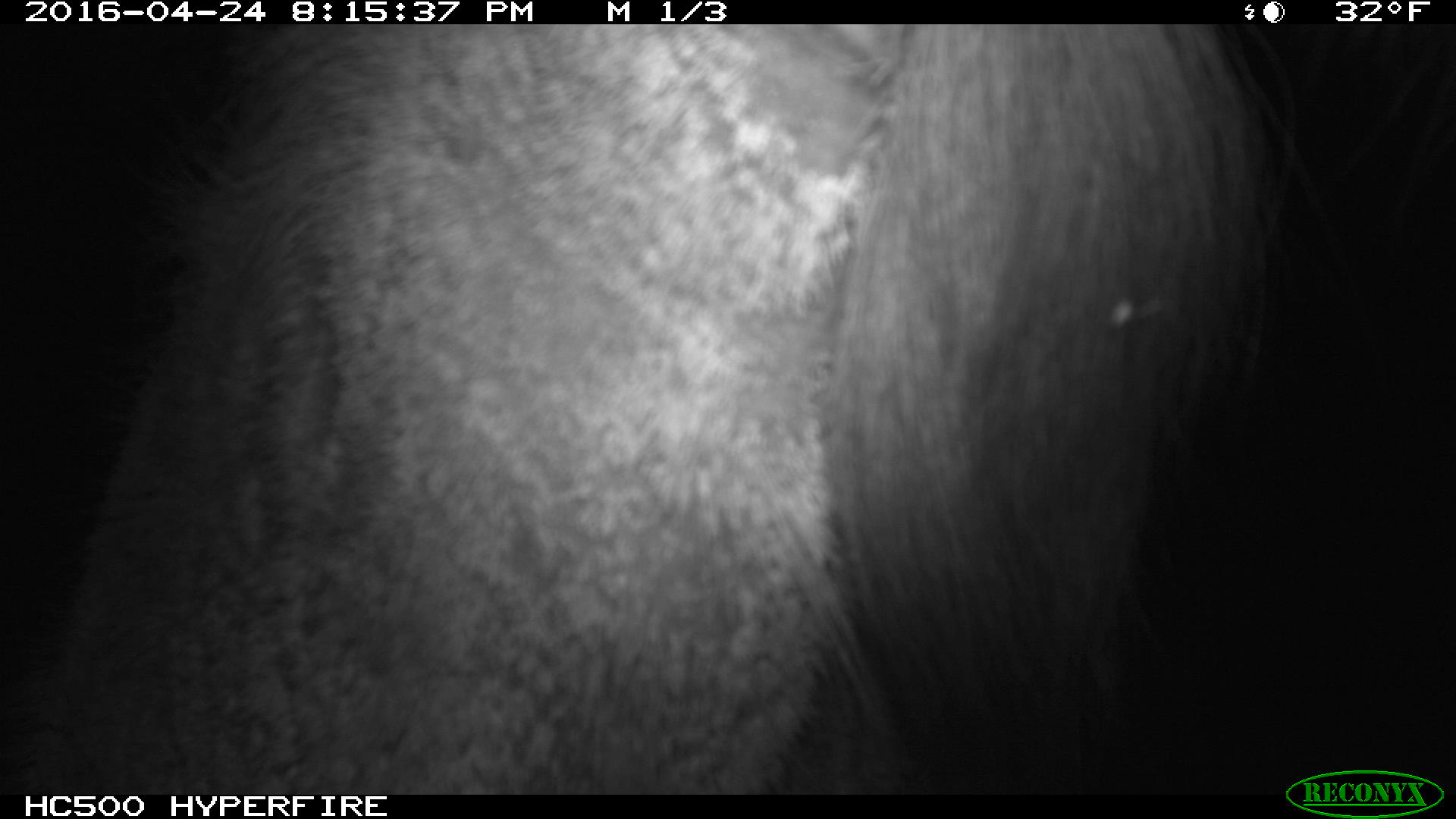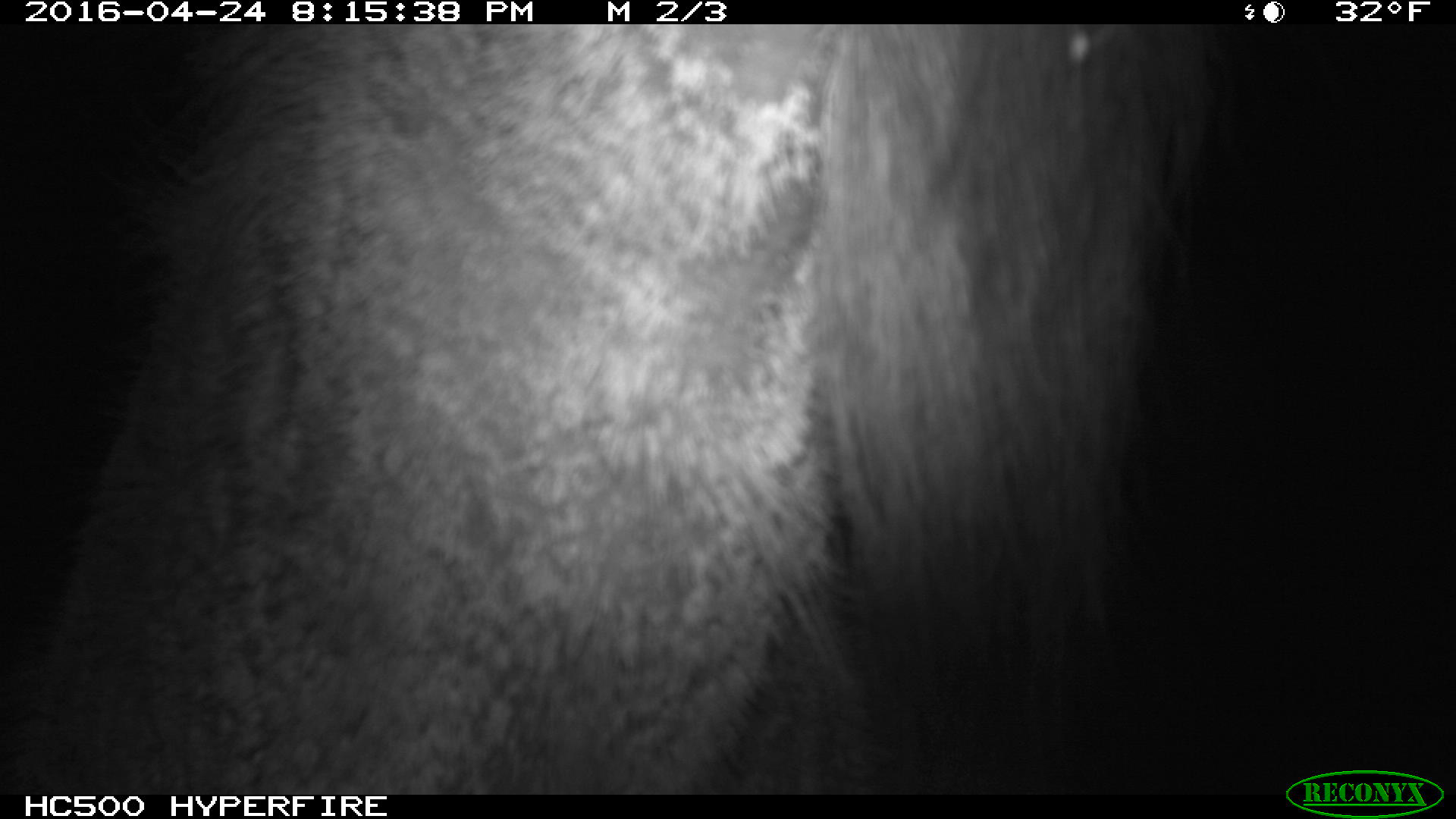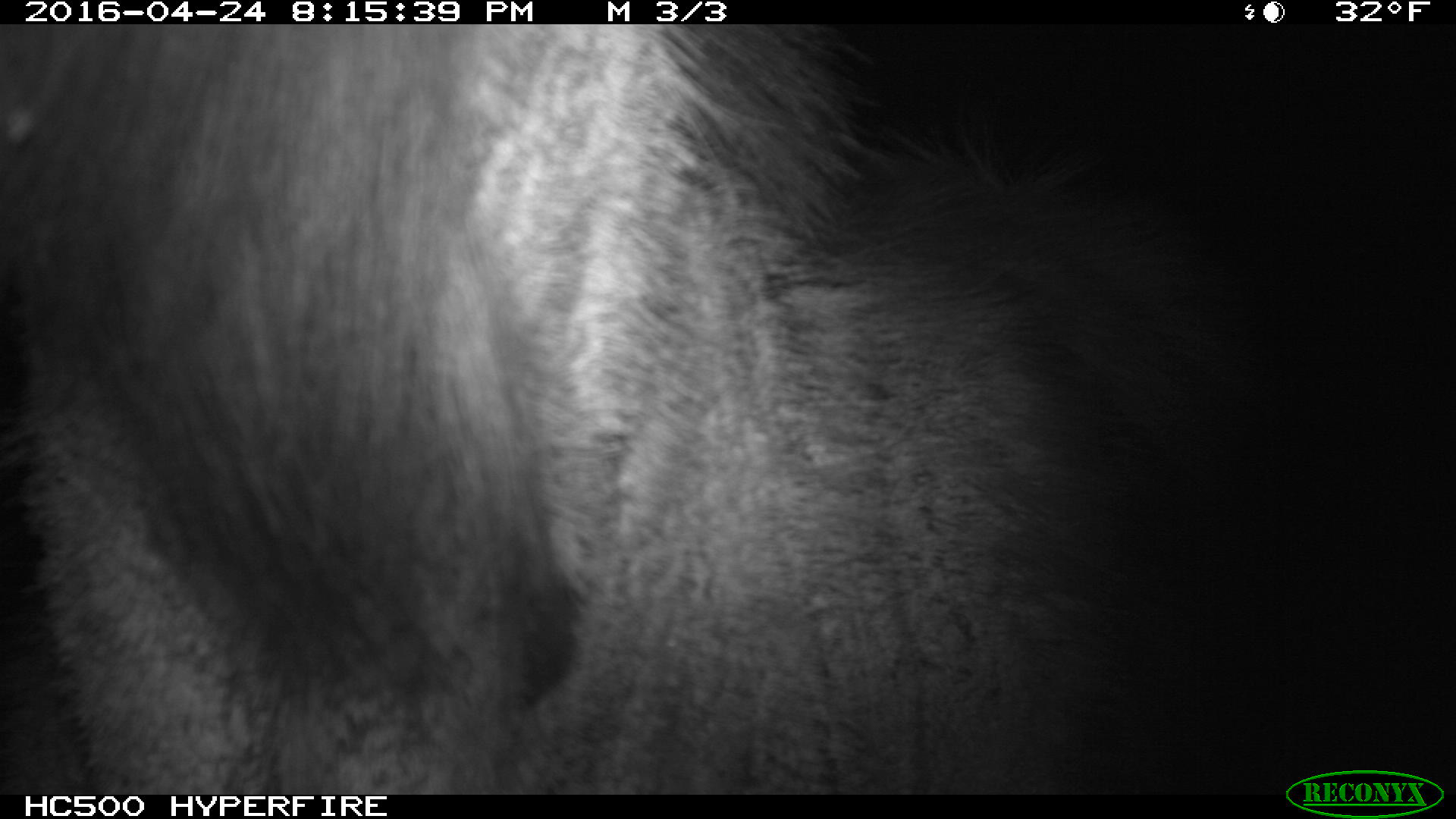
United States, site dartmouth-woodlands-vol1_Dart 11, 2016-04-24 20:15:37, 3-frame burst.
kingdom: Animalia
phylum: Chordata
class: Mammalia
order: Artiodactyla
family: Cervidae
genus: Alces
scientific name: Alces alces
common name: moose